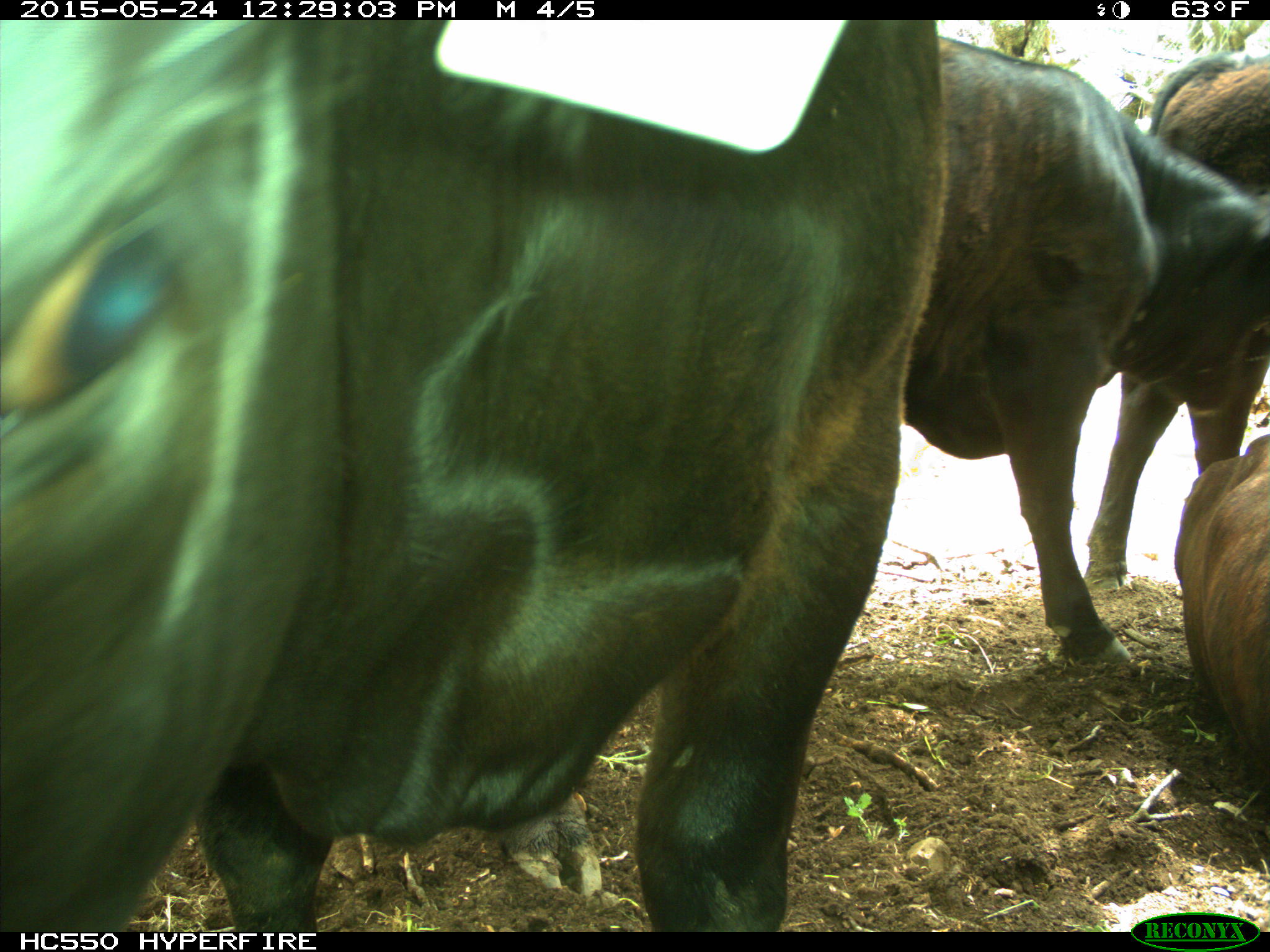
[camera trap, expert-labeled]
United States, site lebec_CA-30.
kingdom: Animalia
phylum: Chordata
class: Mammalia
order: Artiodactyla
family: Bovidae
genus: Bos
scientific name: Bos taurus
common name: domestic cow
Bos taurus (domestic cow).